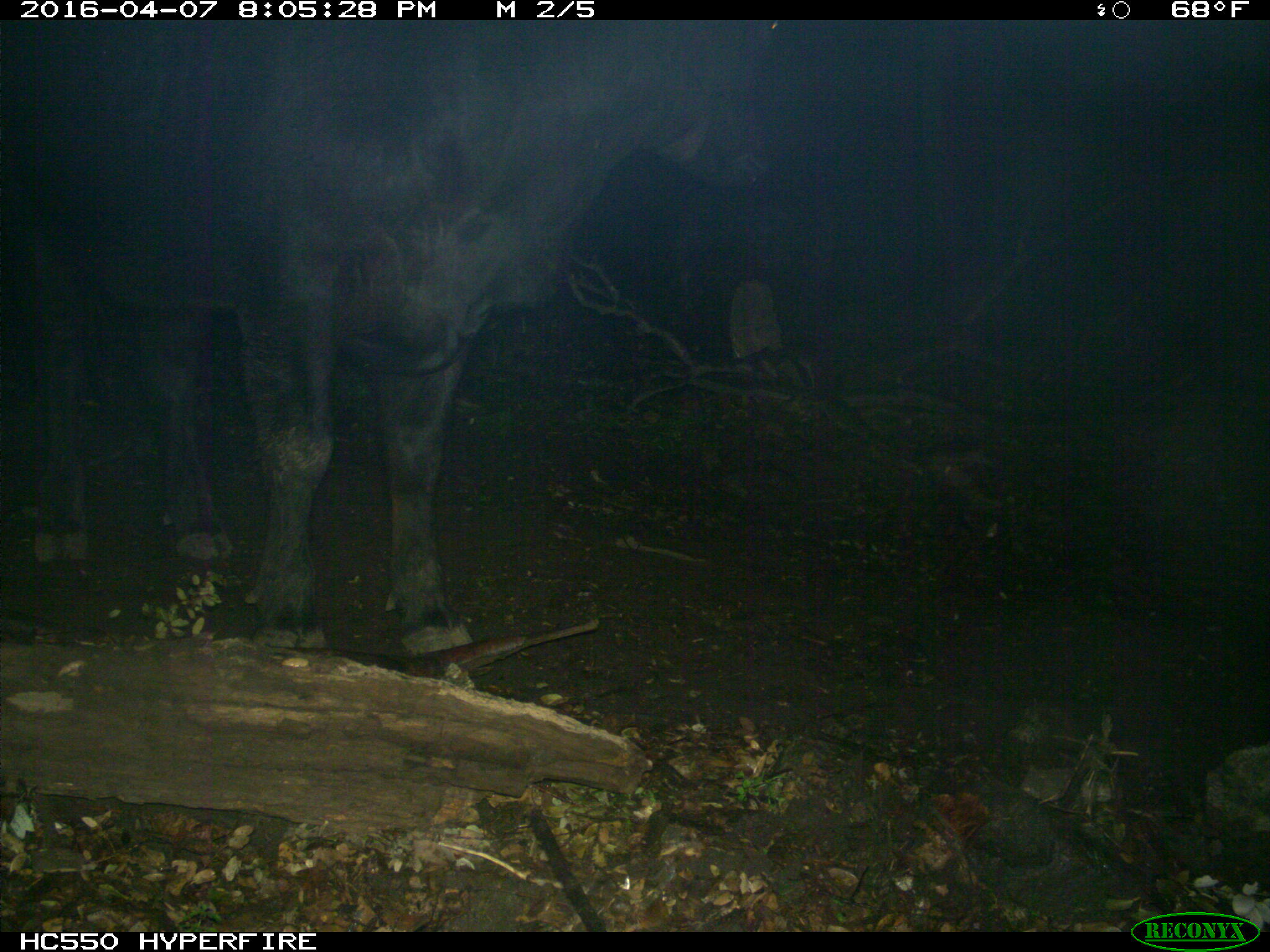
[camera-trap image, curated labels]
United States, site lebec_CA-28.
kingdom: Animalia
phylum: Chordata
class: Mammalia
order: Artiodactyla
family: Bovidae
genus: Bos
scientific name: Bos taurus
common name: domestic cow